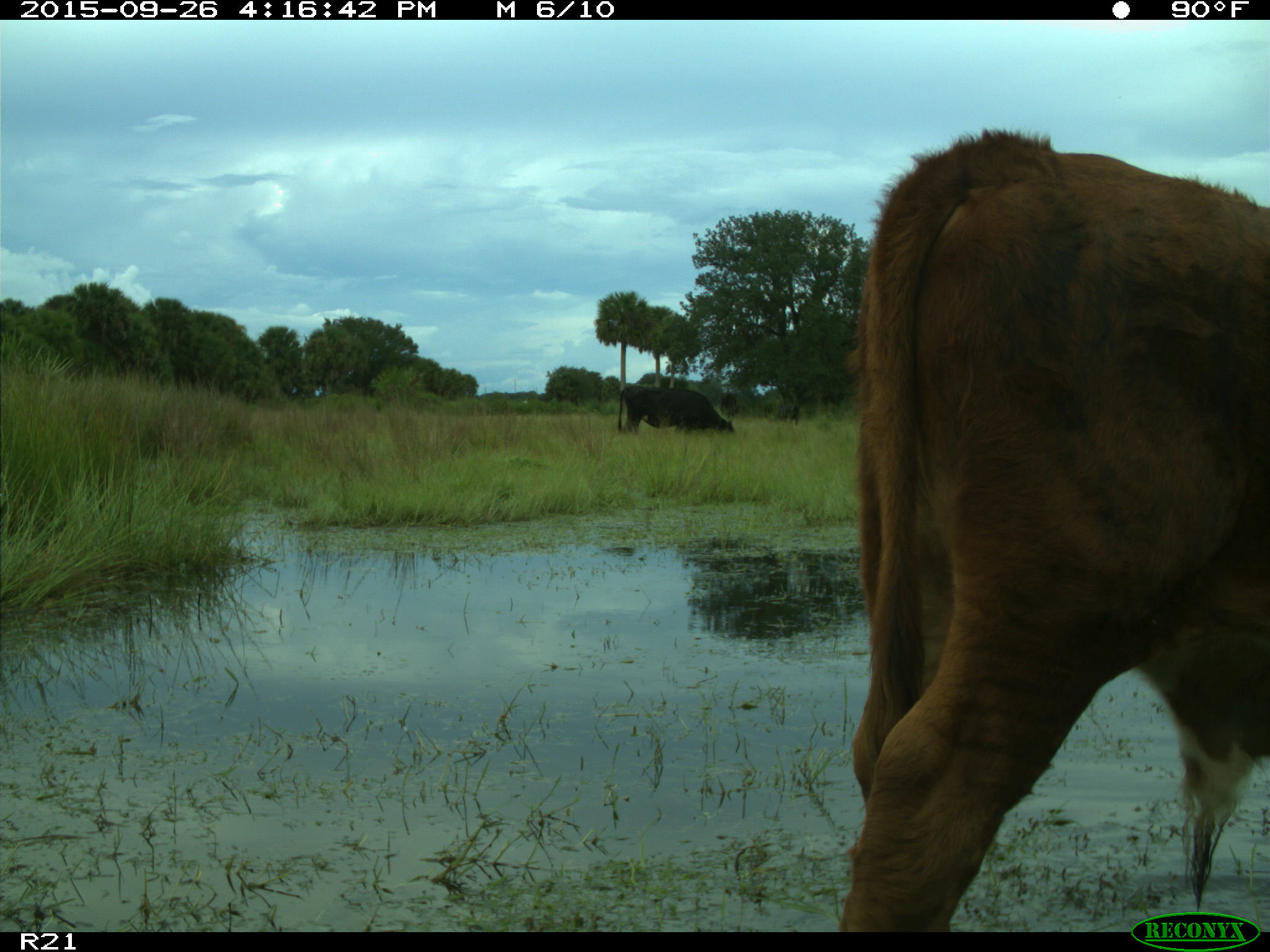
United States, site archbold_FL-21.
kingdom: Animalia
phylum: Chordata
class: Mammalia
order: Artiodactyla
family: Bovidae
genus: Bos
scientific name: Bos taurus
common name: domestic cow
Bos taurus (domestic cow).